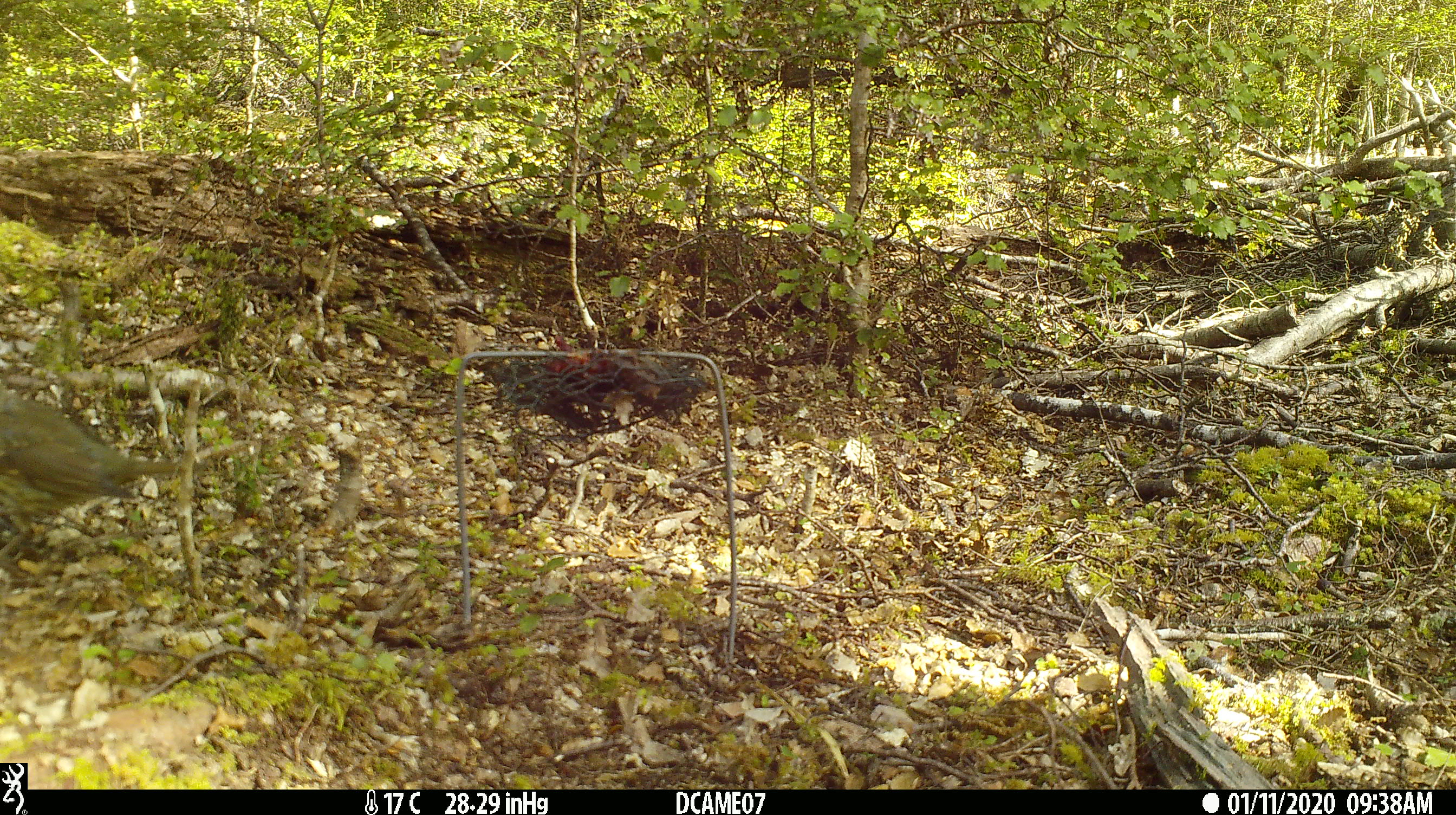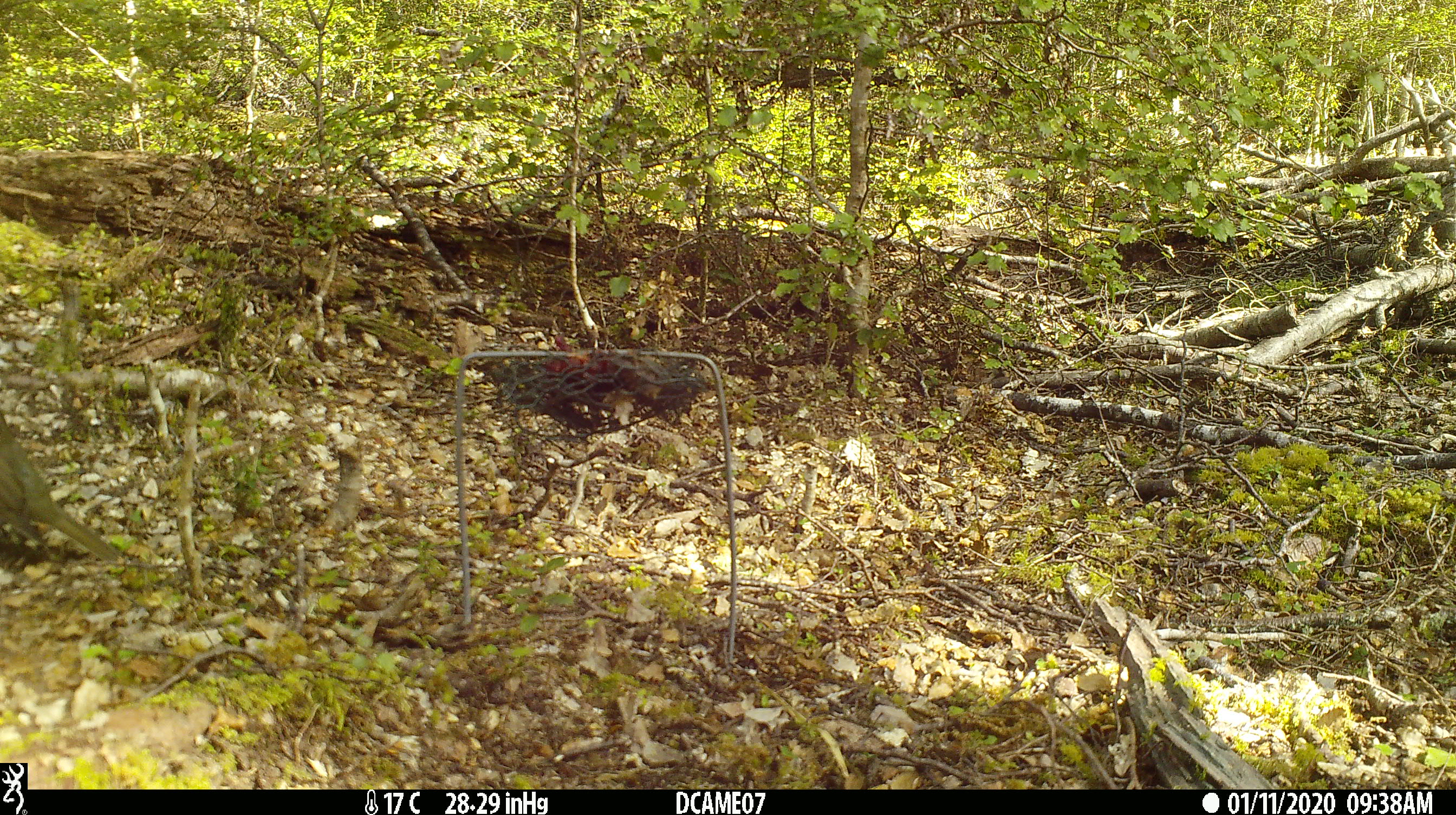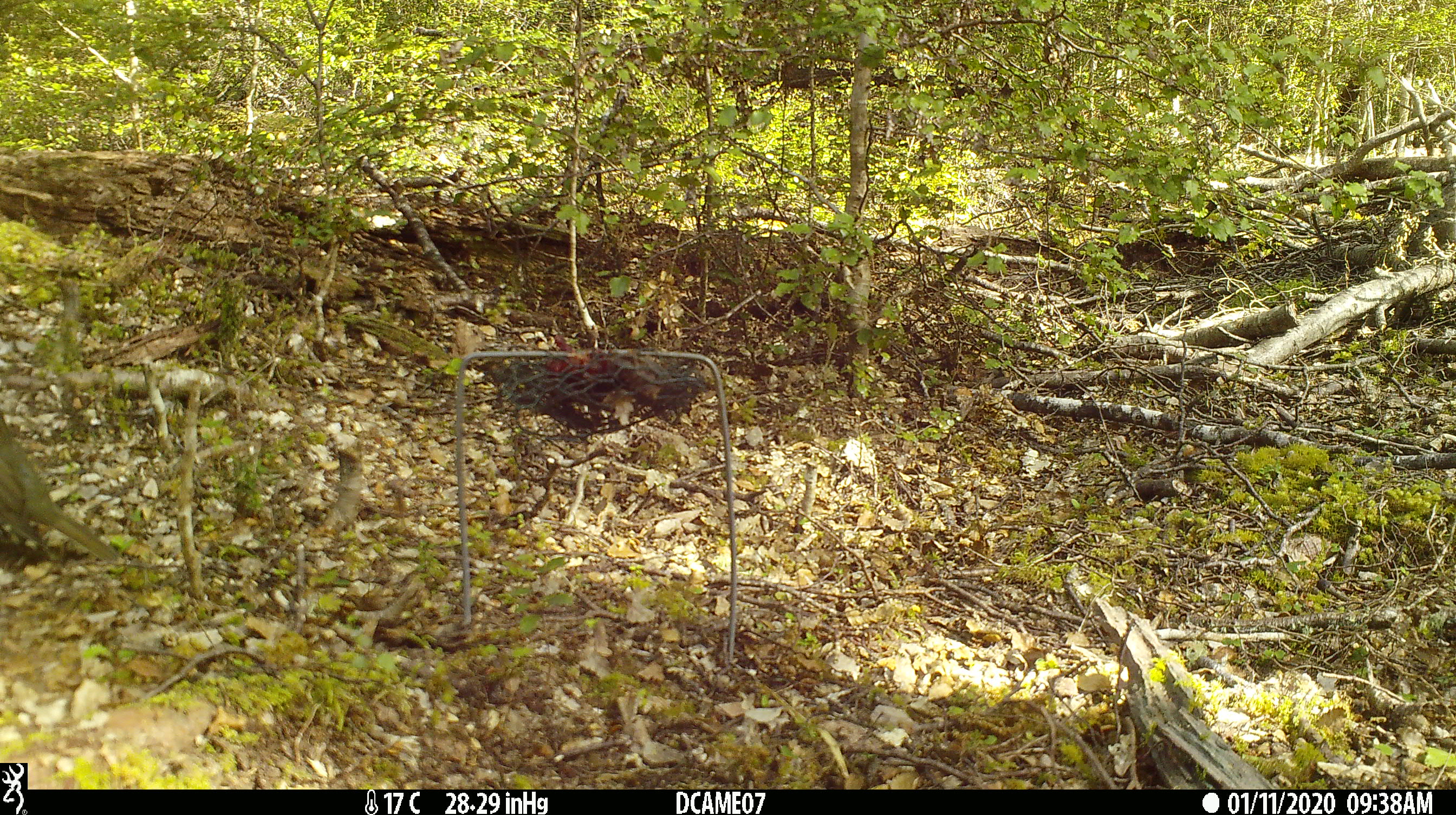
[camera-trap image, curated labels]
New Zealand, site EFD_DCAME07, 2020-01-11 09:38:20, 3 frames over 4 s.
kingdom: Animalia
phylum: Chordata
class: Aves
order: Passeriformes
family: Turdidae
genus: Turdus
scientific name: Turdus philomelos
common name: song thrush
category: thrush